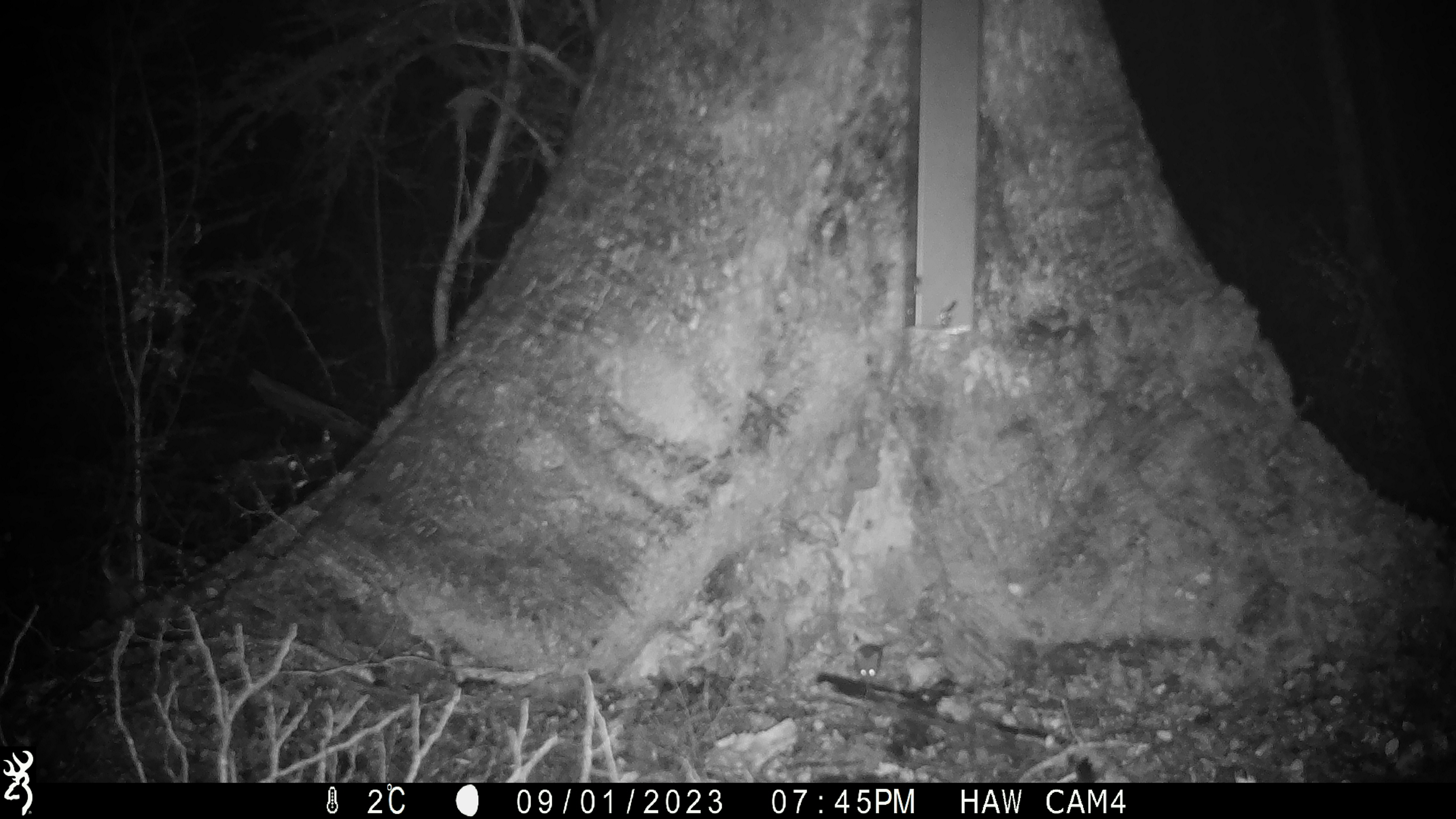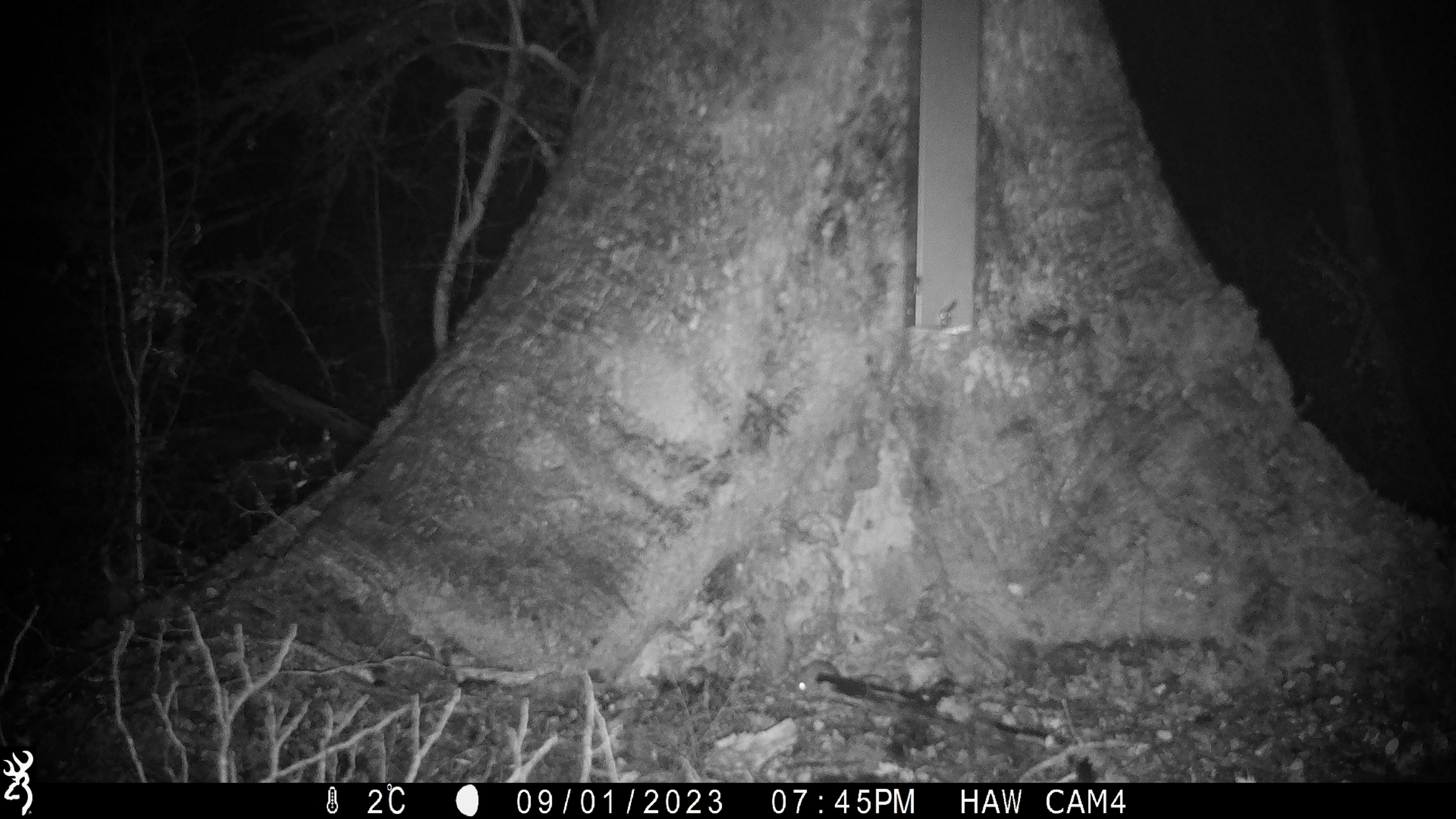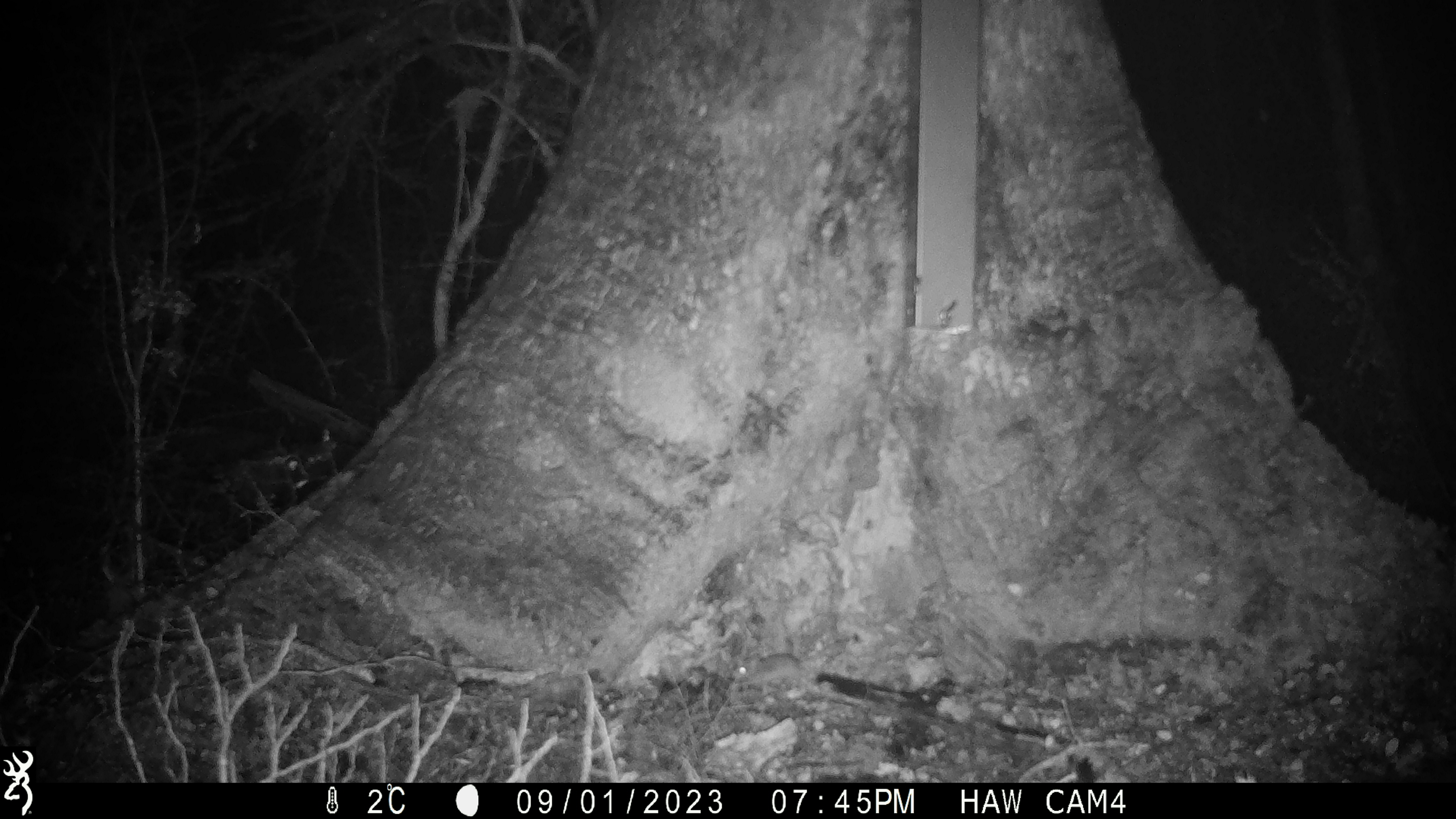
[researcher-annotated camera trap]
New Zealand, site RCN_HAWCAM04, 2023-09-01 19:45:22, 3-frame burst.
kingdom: Animalia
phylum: Chordata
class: Mammalia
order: Rodentia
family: Muridae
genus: Mus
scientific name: Mus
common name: mouse